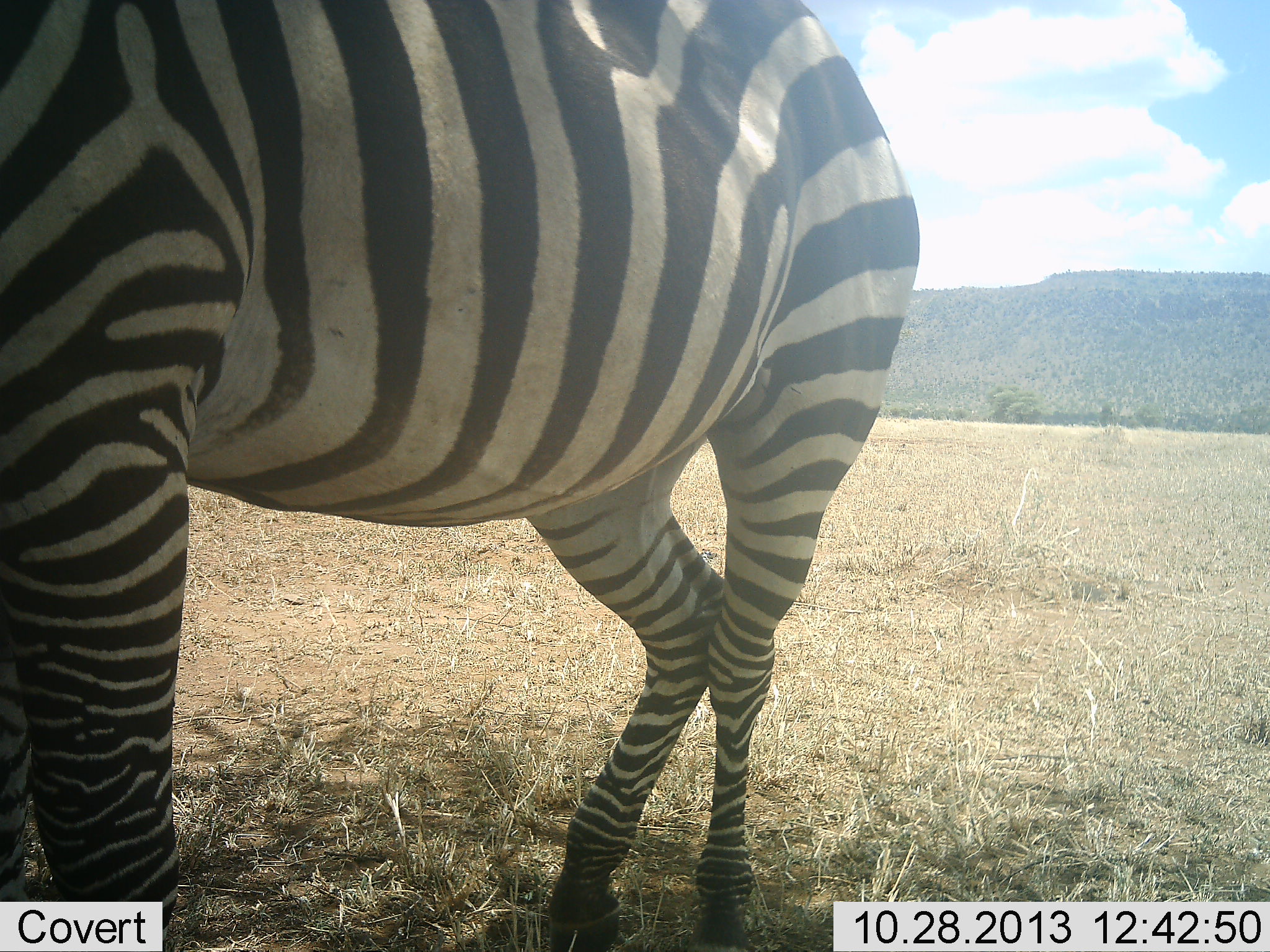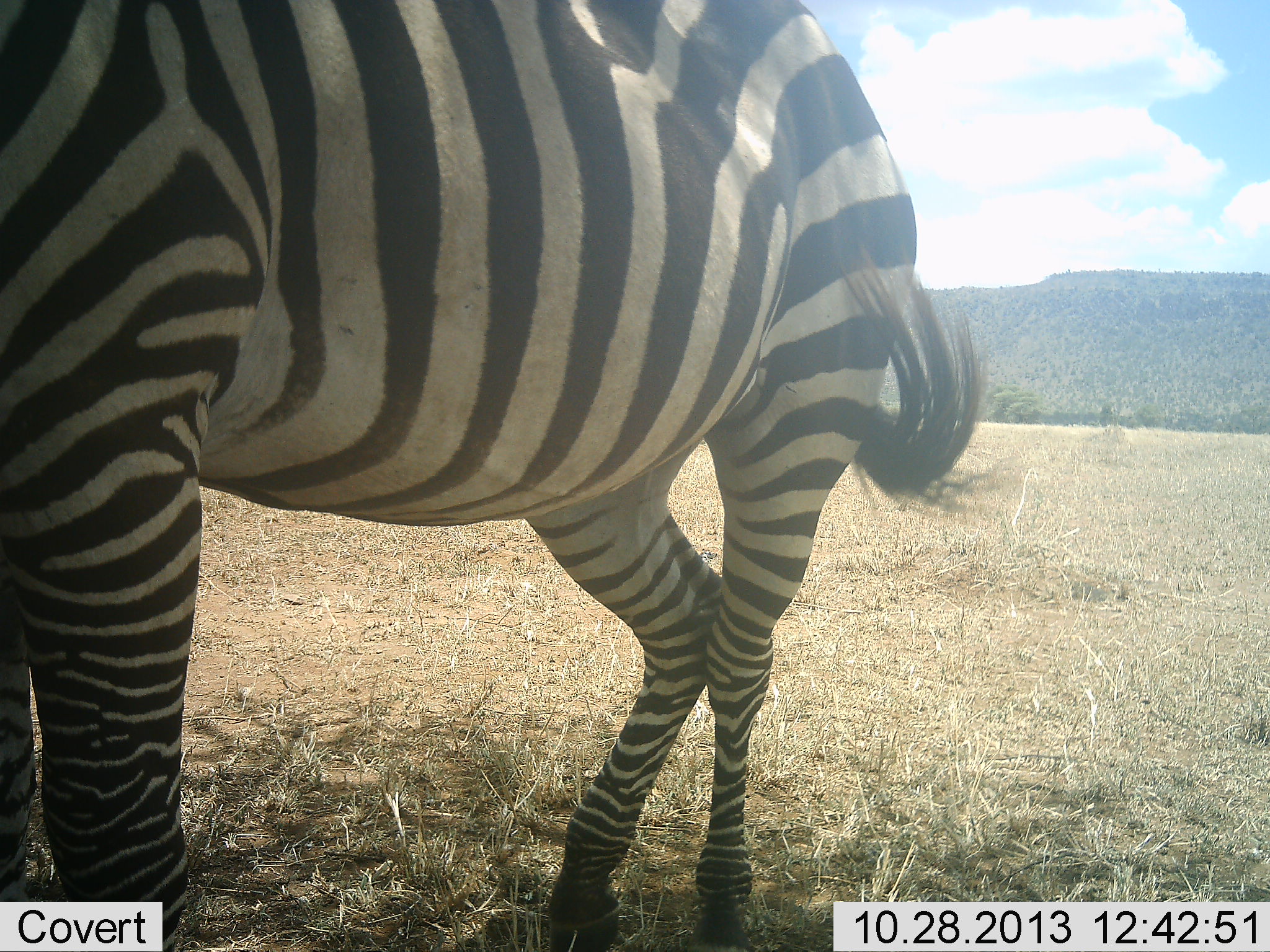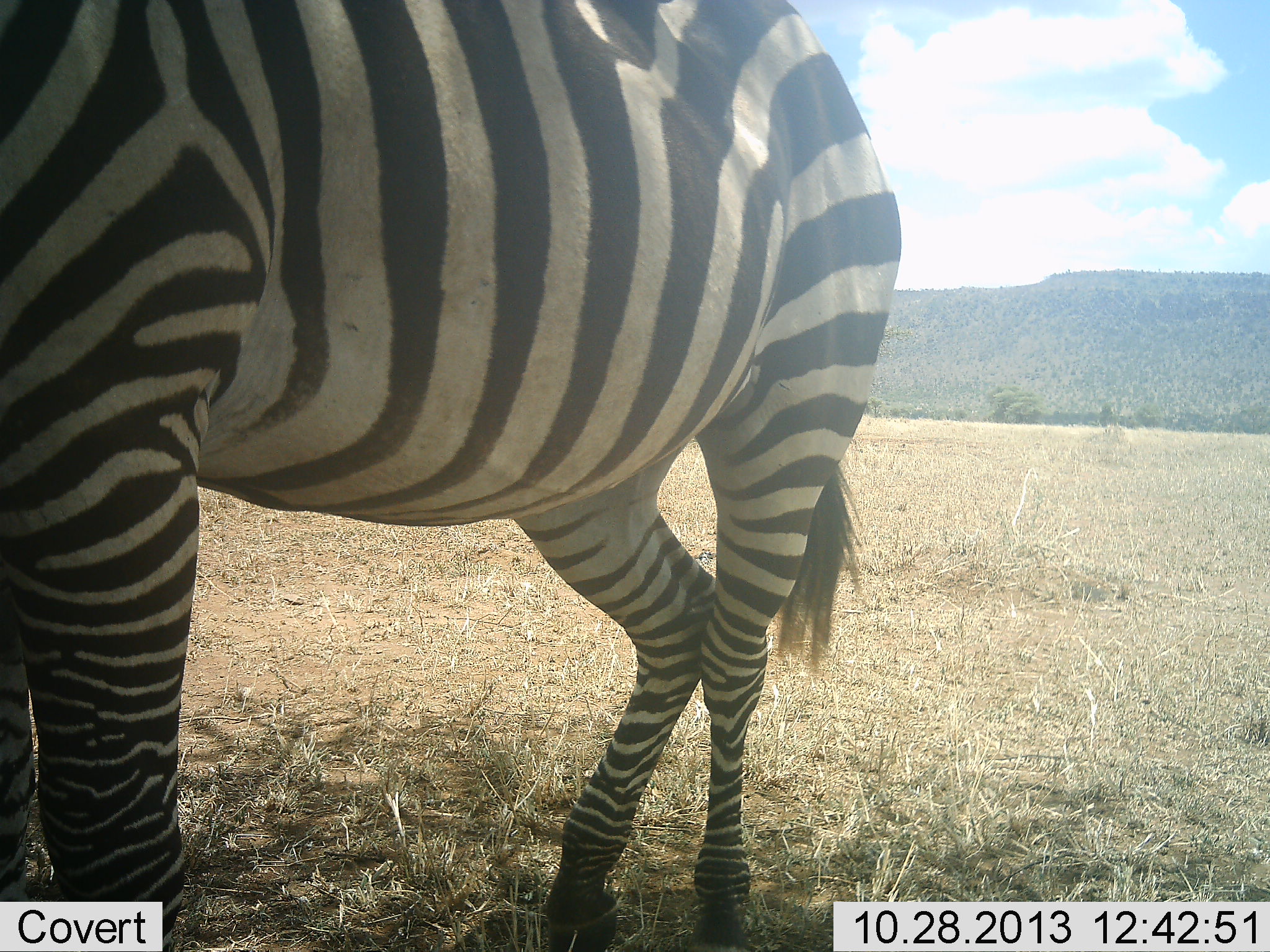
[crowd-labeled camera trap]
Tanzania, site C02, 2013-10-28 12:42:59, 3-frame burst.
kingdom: Animalia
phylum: Chordata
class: Mammalia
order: Perissodactyla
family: Equidae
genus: Equus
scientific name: Equus quagga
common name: plains zebra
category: zebra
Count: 1.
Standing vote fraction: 100%.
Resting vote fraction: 0%.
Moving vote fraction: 0%.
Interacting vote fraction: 0%.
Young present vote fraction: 0%.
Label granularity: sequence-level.